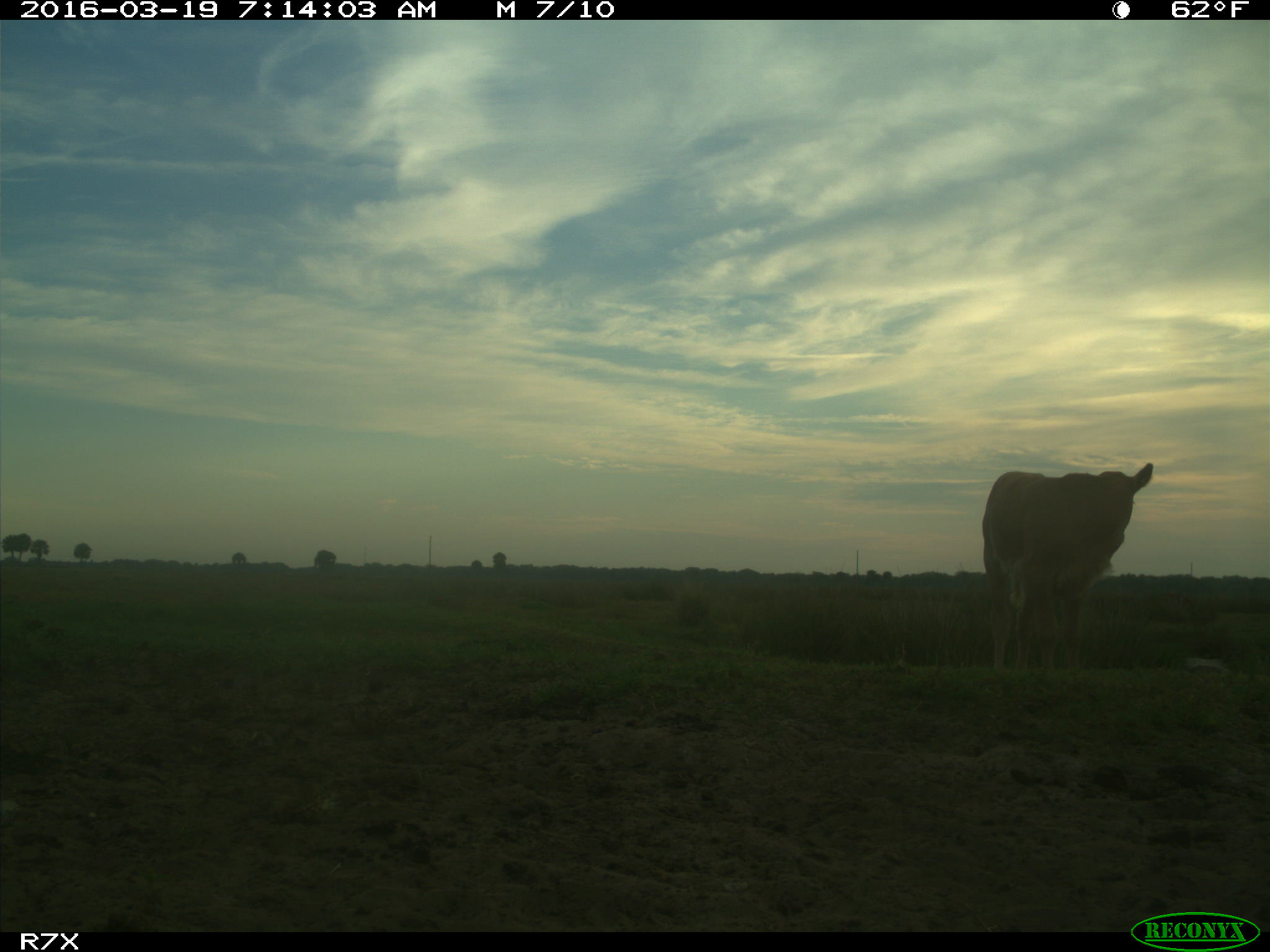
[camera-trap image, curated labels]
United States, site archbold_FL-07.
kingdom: Animalia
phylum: Chordata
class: Mammalia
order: Artiodactyla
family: Bovidae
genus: Bos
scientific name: Bos taurus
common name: domestic cow